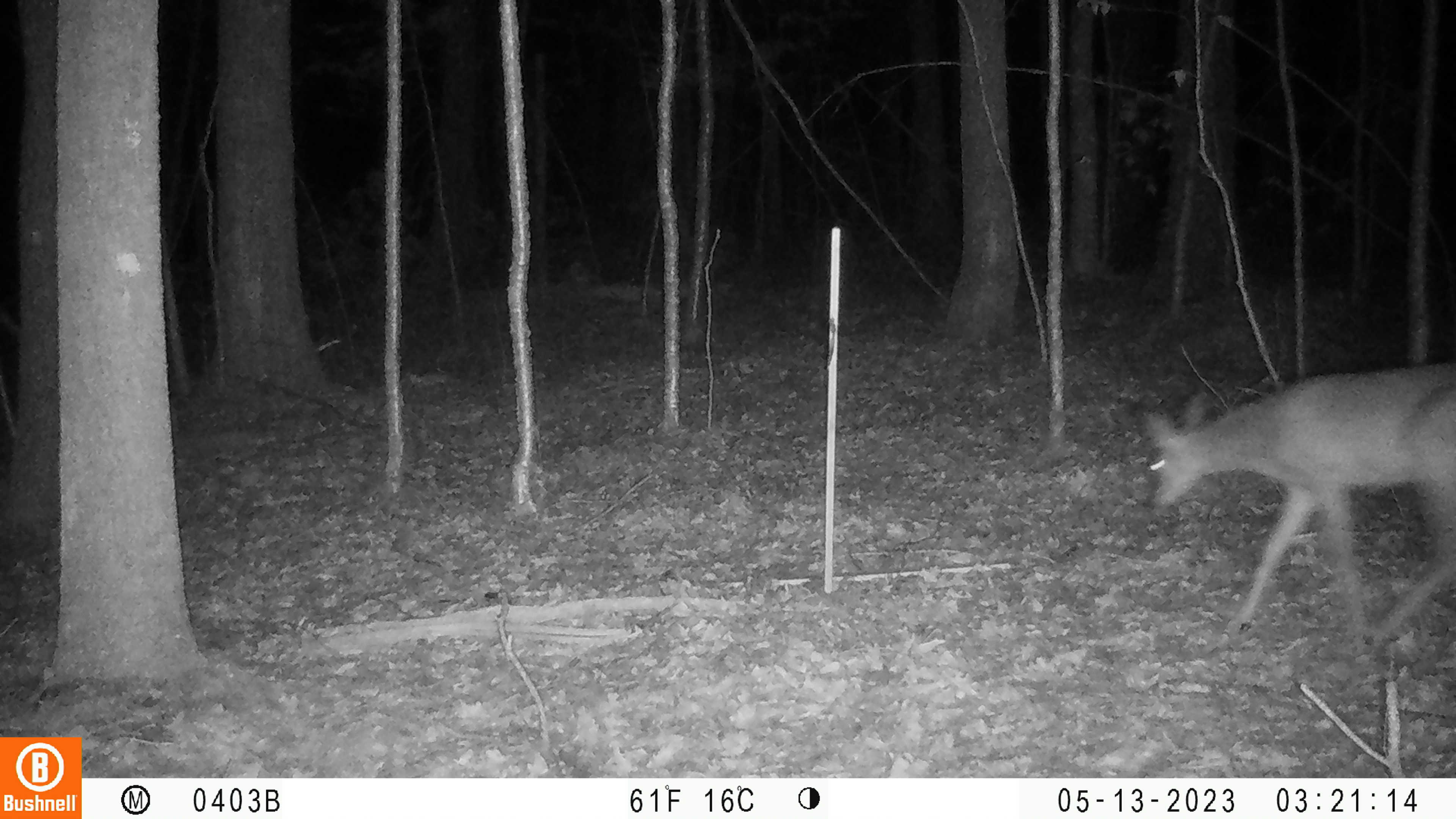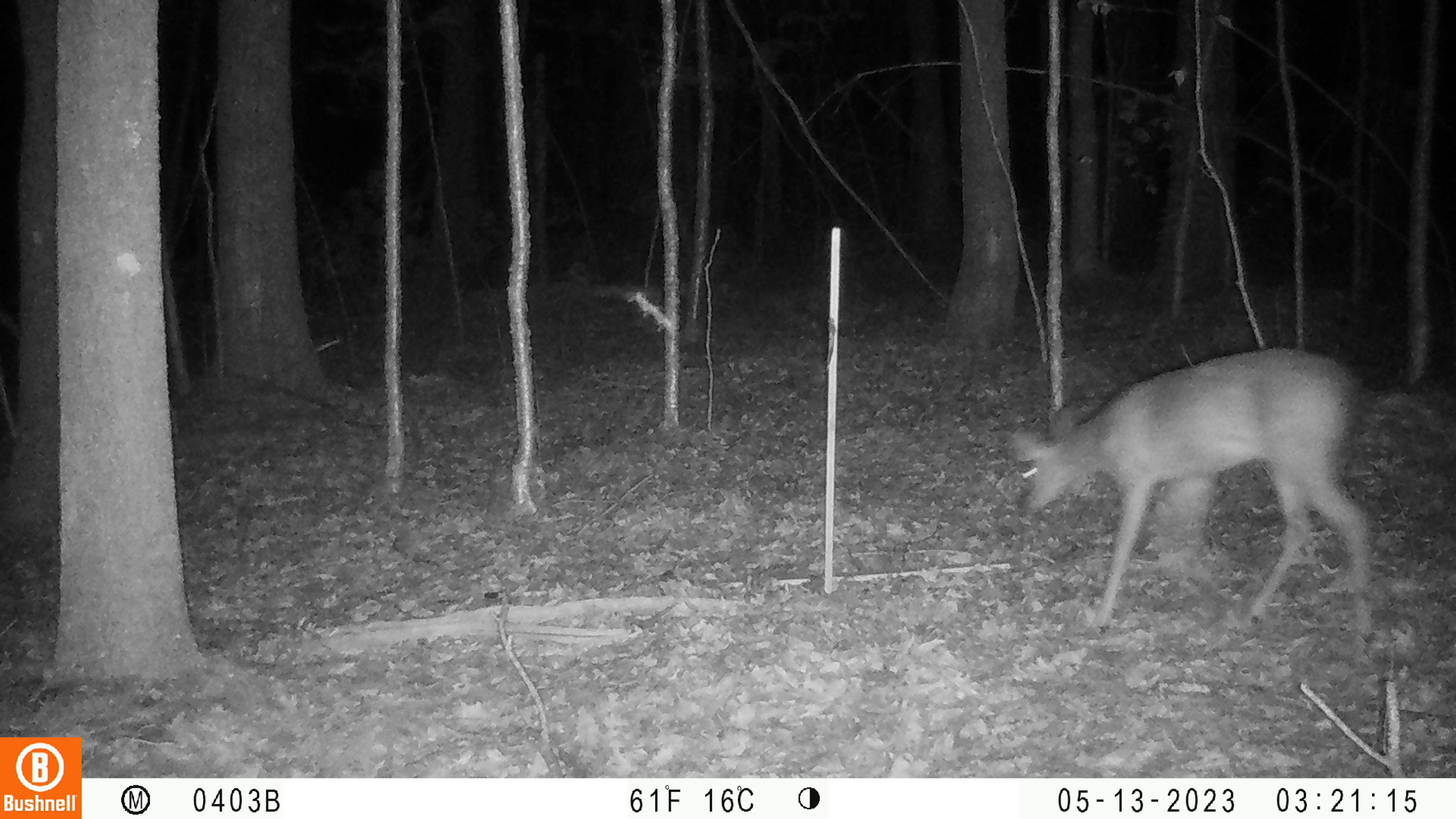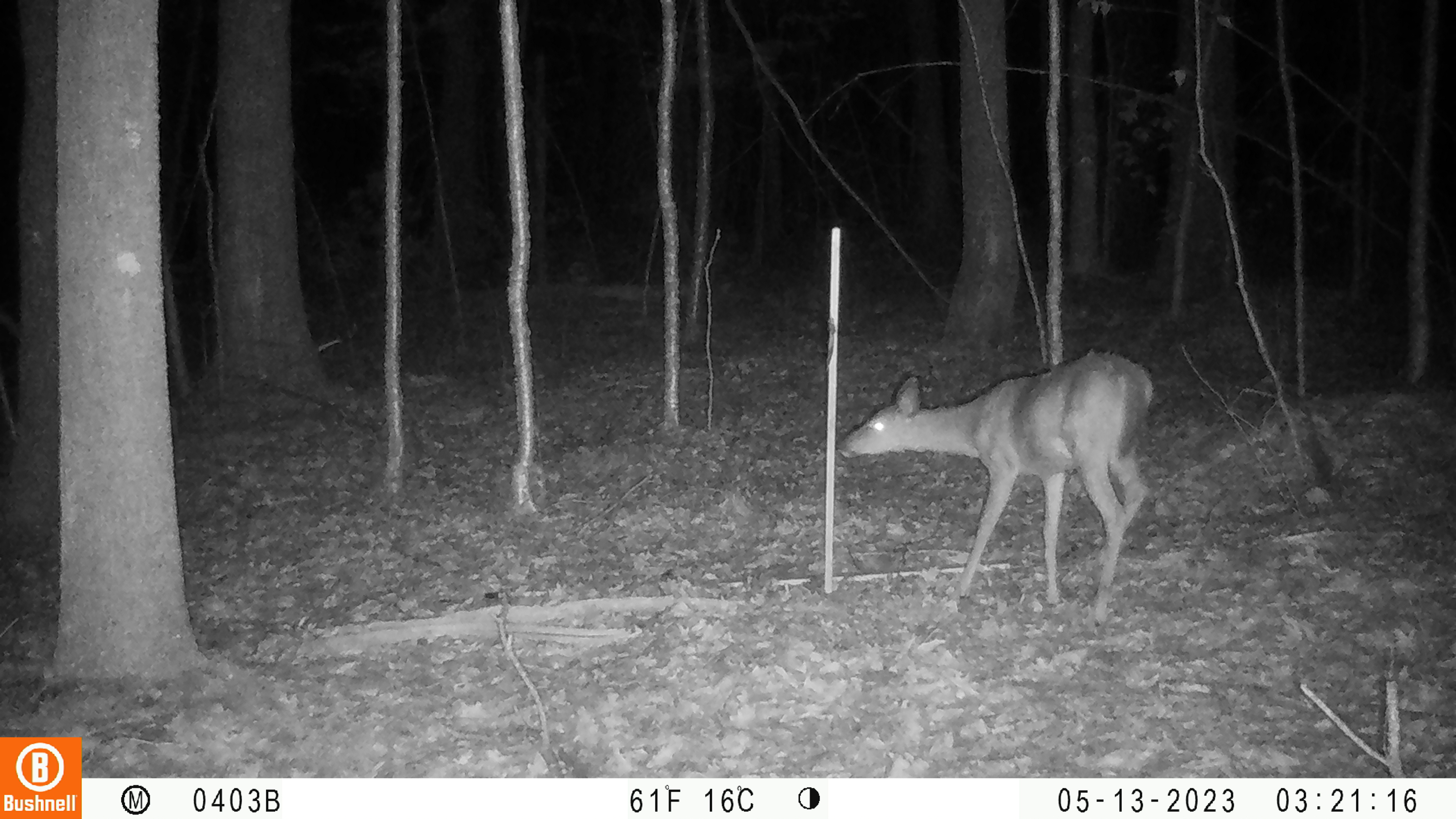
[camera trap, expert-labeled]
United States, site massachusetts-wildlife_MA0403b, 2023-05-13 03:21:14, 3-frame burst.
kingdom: Animalia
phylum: Chordata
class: Mammalia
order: Artiodactyla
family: Cervidae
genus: Odocoileus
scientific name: Odocoileus virginianus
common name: white-tailed deer